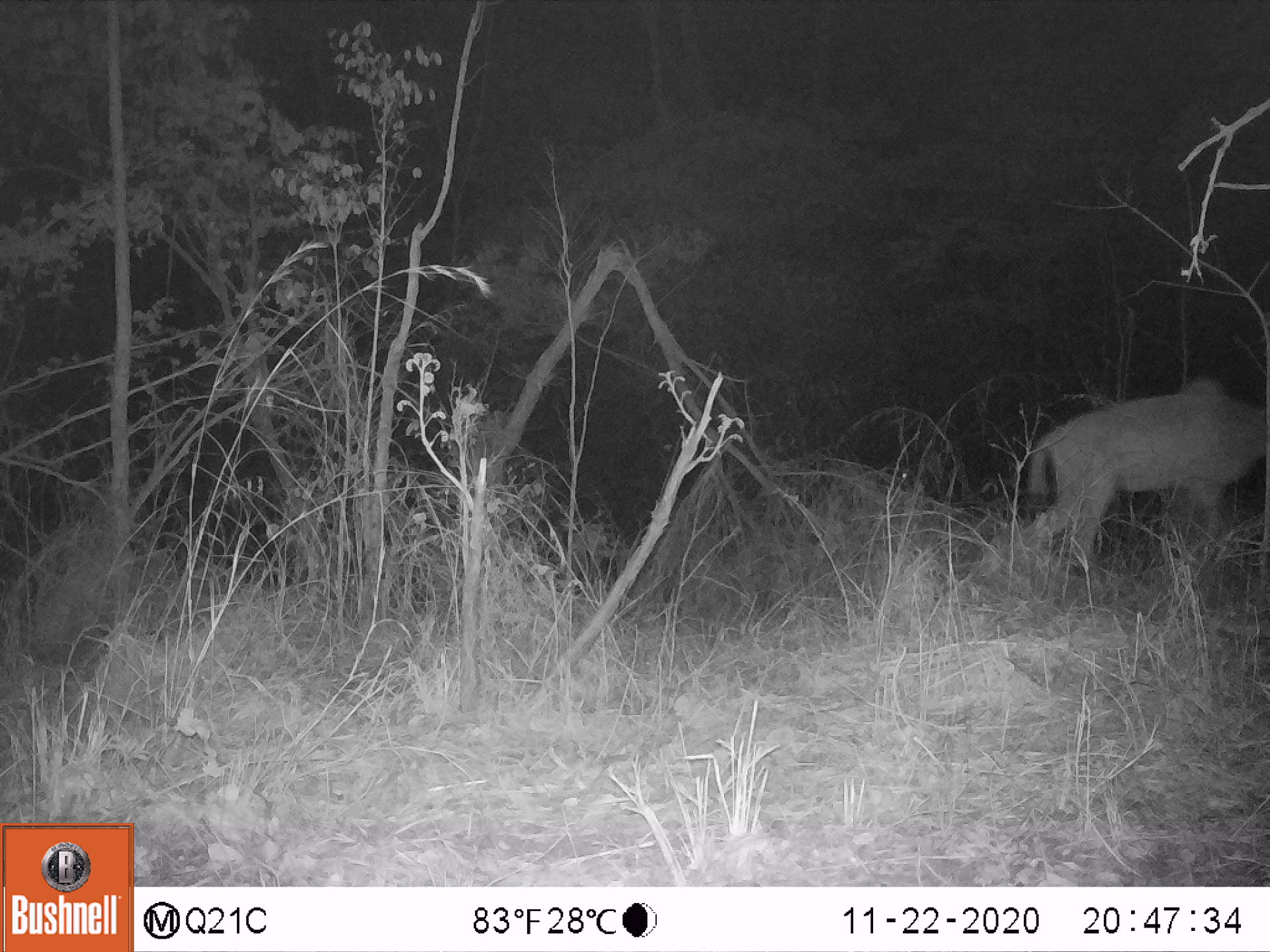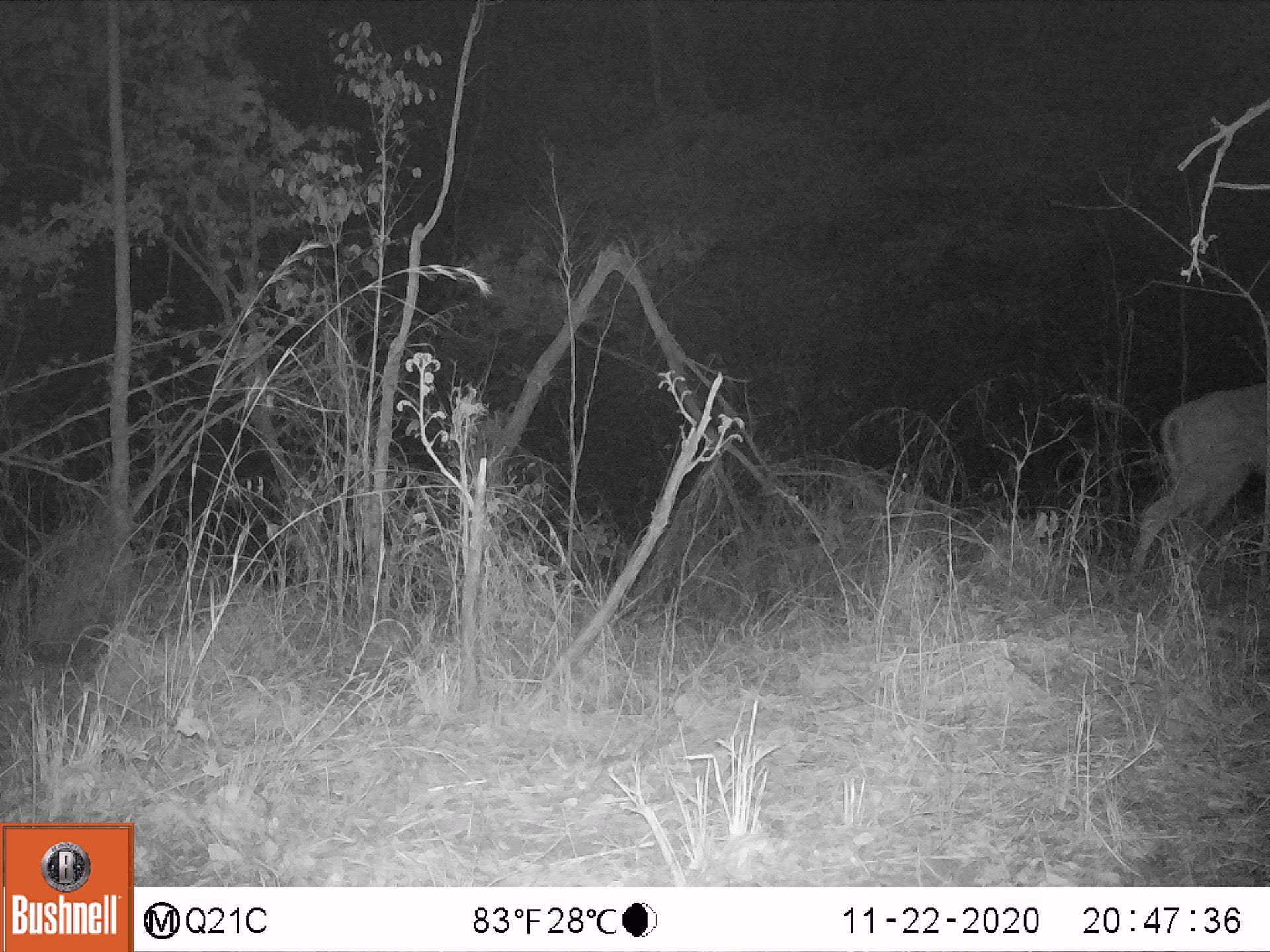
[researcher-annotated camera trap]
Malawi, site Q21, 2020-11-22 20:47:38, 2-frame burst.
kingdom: Animalia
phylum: Chordata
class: Mammalia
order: Artiodactyla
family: Bovidae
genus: Tragelaphus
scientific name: Tragelaphus strepsiceros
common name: greater kudu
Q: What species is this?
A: Greater kudu (Tragelaphus strepsiceros).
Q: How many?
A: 1.